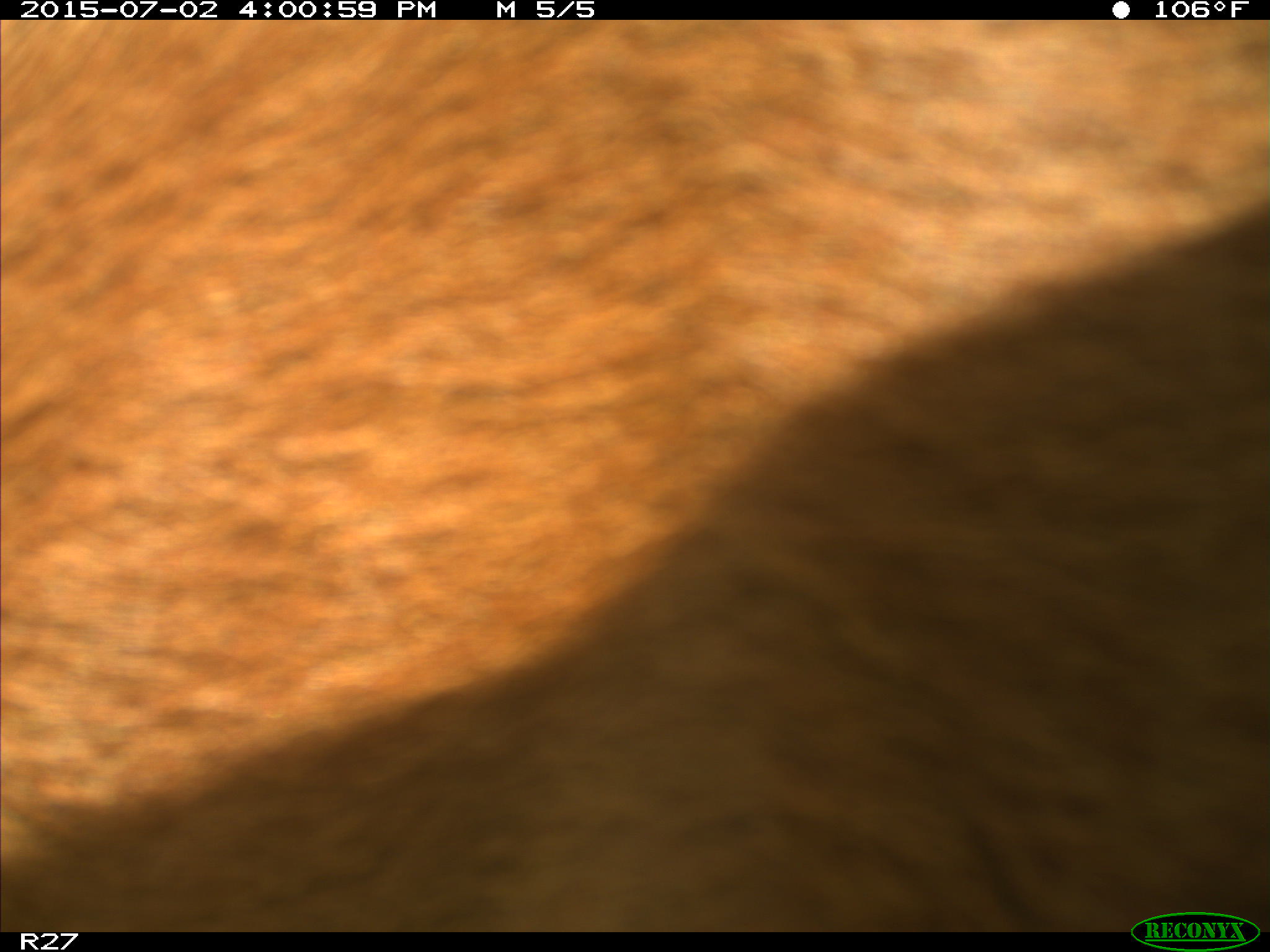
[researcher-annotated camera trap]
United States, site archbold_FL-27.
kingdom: Animalia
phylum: Chordata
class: Mammalia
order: Artiodactyla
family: Bovidae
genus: Bos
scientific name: Bos taurus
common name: domestic cow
Bos taurus (domestic cow).